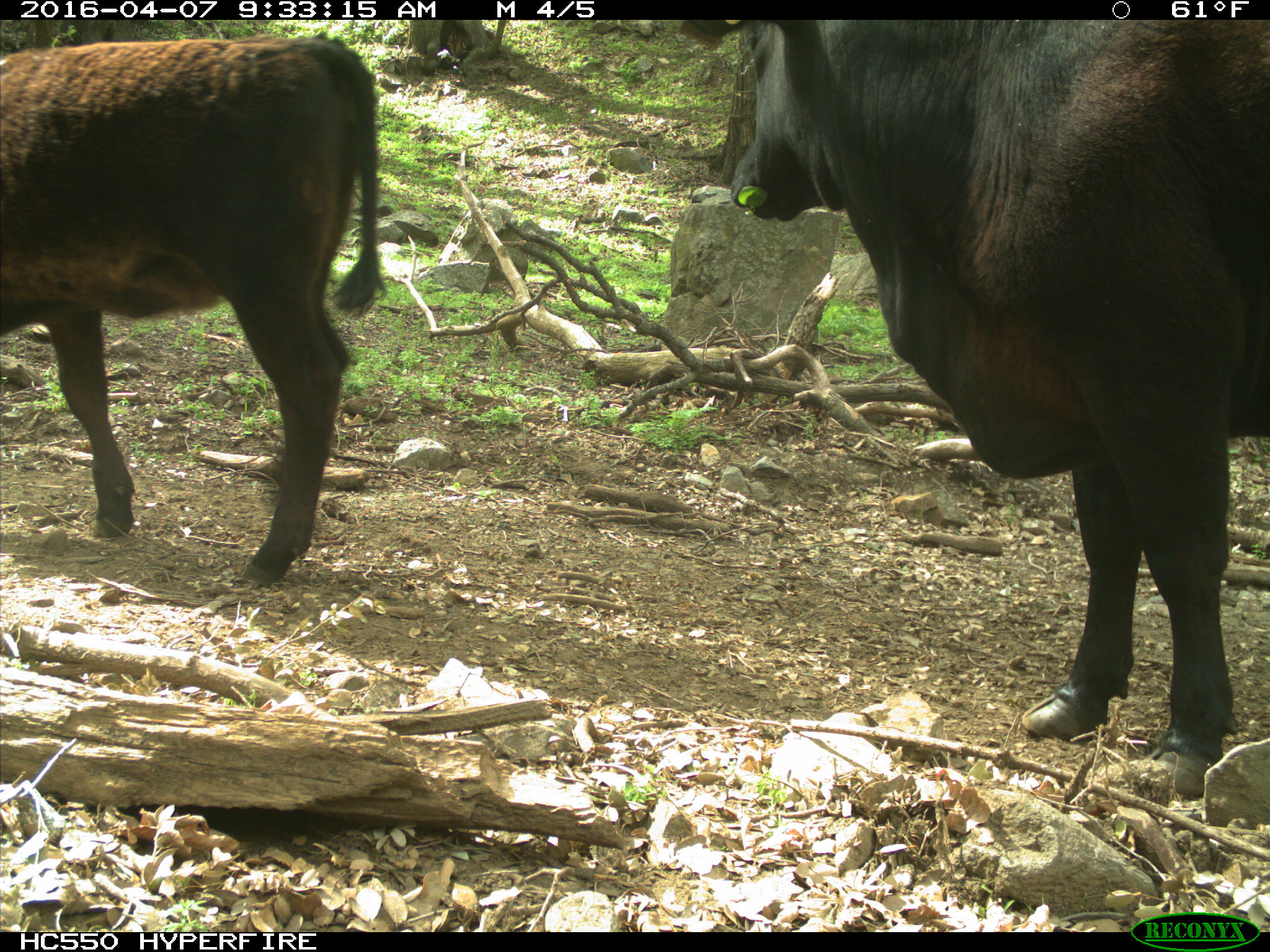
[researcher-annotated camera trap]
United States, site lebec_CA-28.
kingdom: Animalia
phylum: Chordata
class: Mammalia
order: Artiodactyla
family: Bovidae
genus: Bos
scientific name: Bos taurus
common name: domestic cow